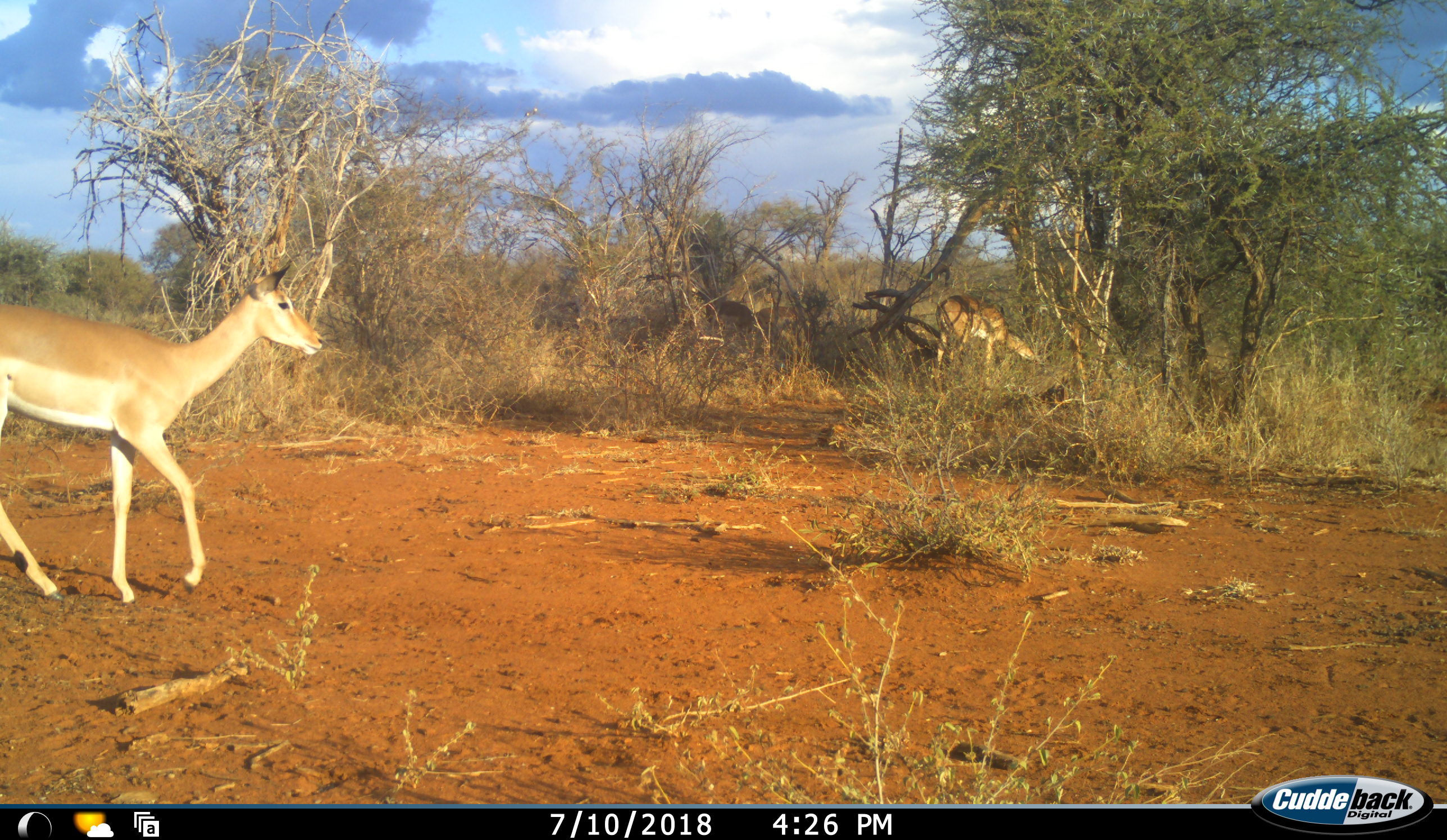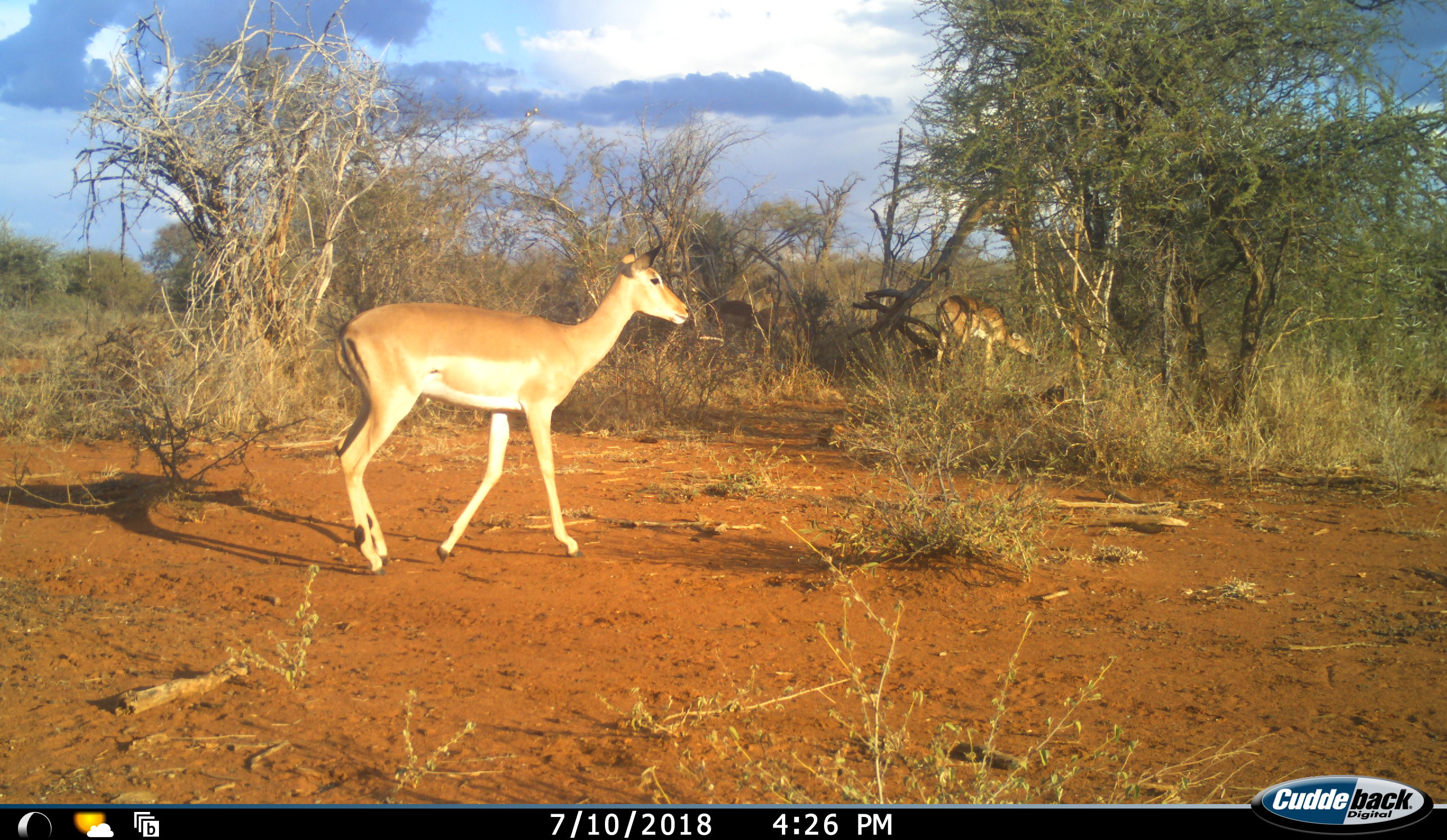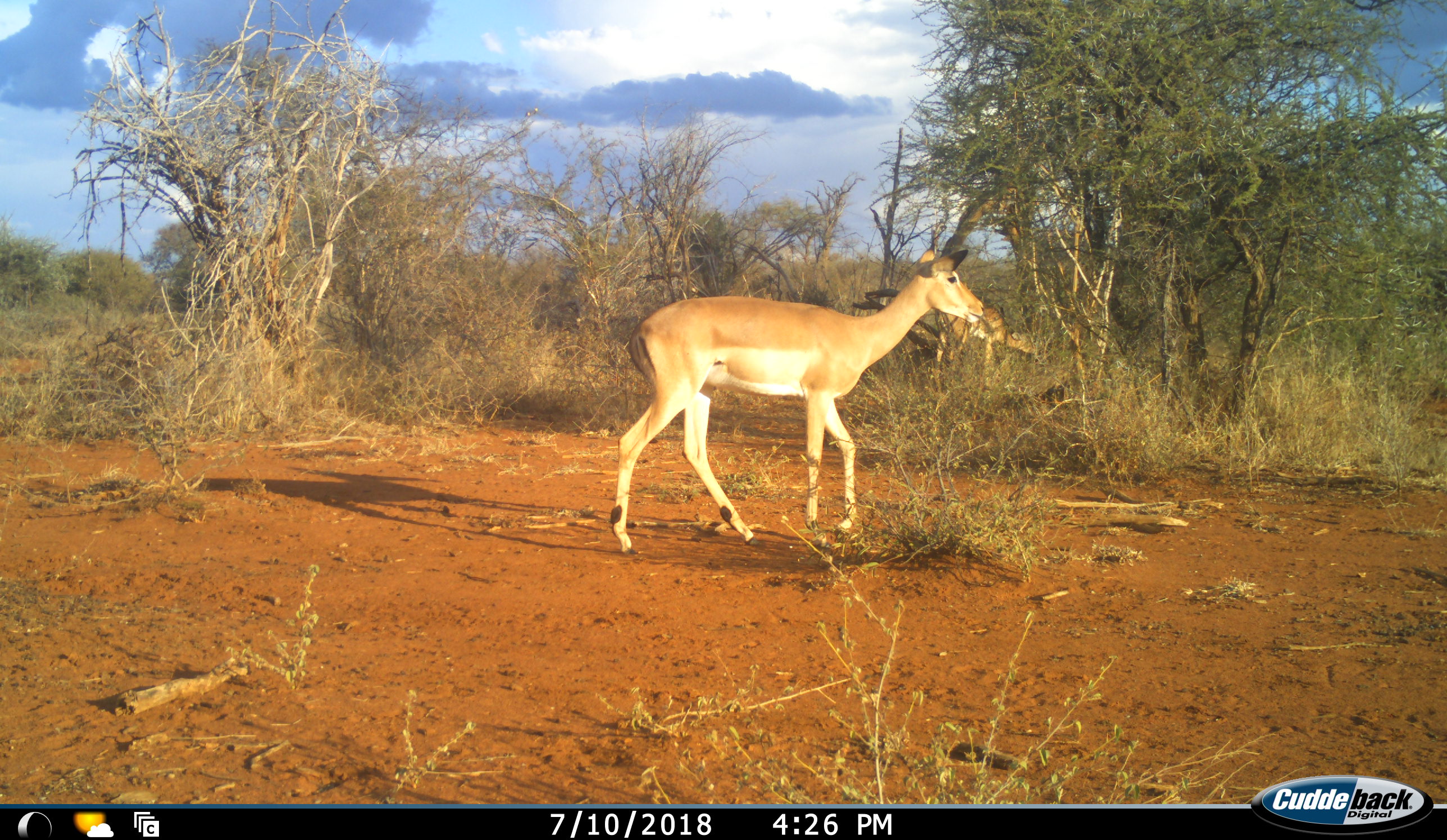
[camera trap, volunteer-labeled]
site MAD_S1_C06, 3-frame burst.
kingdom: Animalia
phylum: Chordata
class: Mammalia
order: Artiodactyla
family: Bovidae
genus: Aepyceros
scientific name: Aepyceros melampus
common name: impala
Impala (Aepyceros melampus), count 2. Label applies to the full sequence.